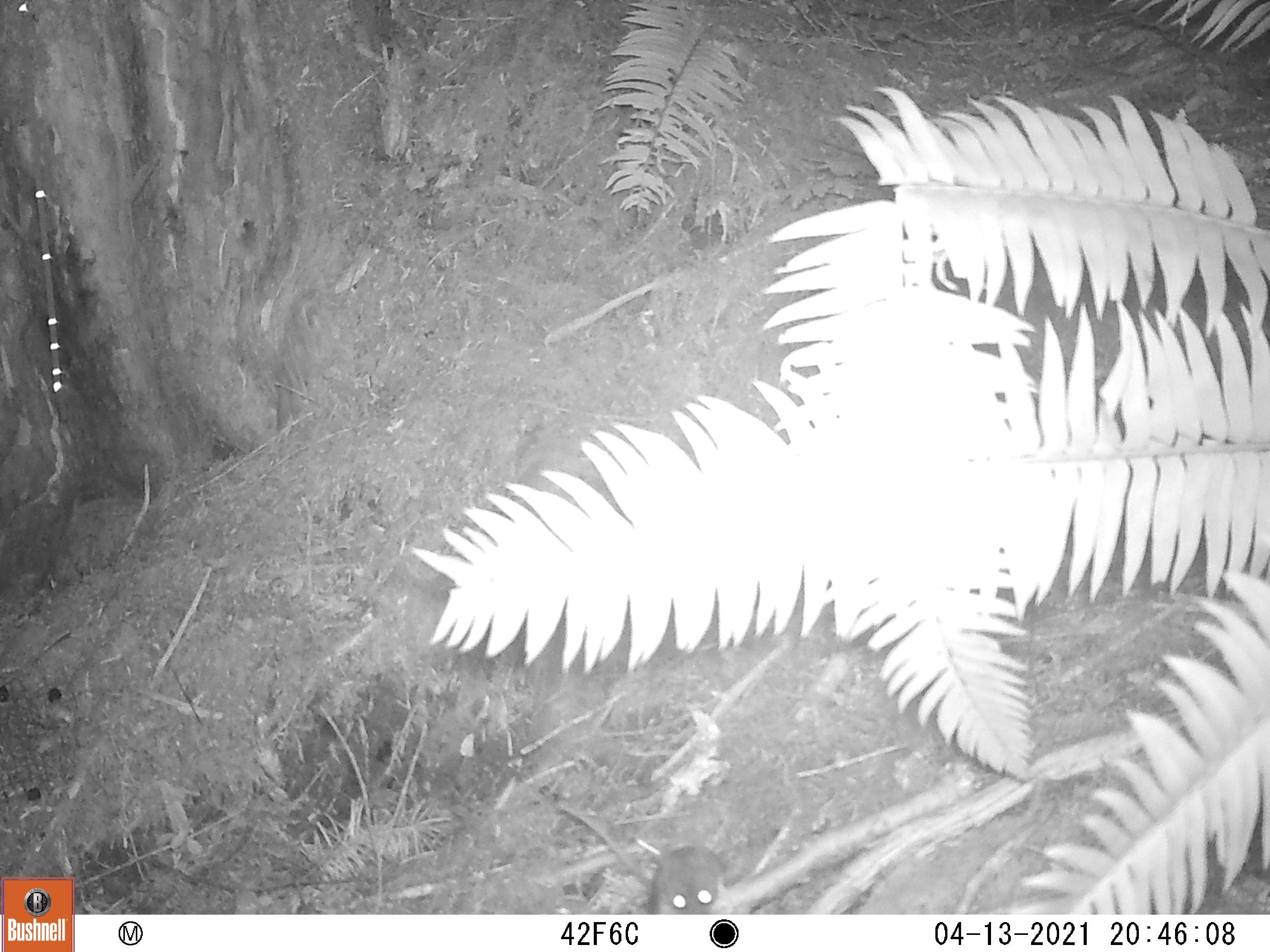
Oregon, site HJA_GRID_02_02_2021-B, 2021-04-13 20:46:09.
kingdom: Animalia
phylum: Chordata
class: Mammalia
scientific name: Mammalia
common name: small mammal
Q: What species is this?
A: Small mammal (Mammalia).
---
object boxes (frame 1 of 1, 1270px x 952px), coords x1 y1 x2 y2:
small mammal: 567 805 744 910